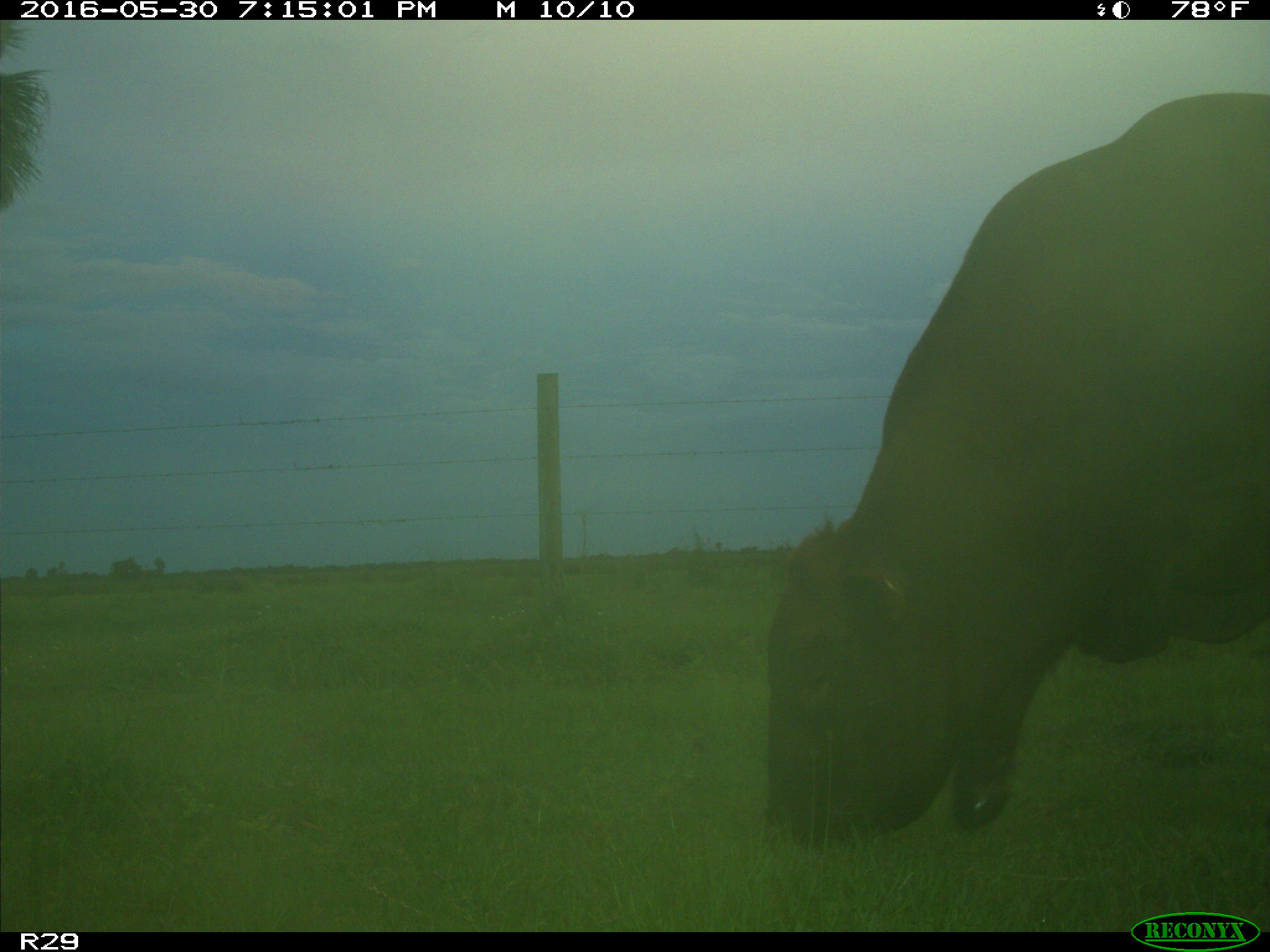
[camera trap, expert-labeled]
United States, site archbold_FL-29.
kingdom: Animalia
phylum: Chordata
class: Mammalia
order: Artiodactyla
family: Bovidae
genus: Bos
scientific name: Bos taurus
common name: domestic cow